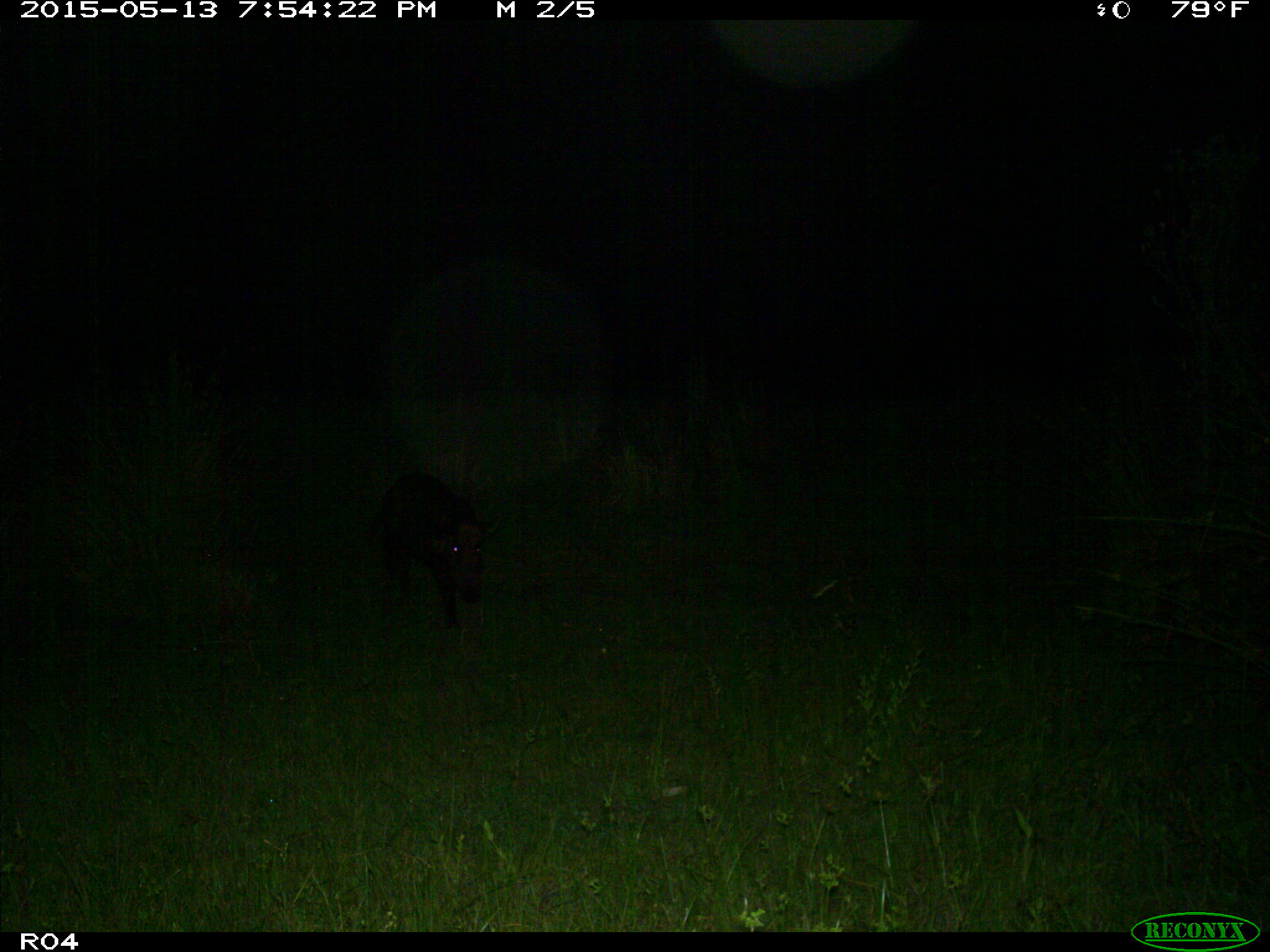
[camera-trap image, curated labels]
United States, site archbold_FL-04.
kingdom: Animalia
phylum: Chordata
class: Mammalia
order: Artiodactyla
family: Suidae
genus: Sus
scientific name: Sus scrofa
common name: wild boar